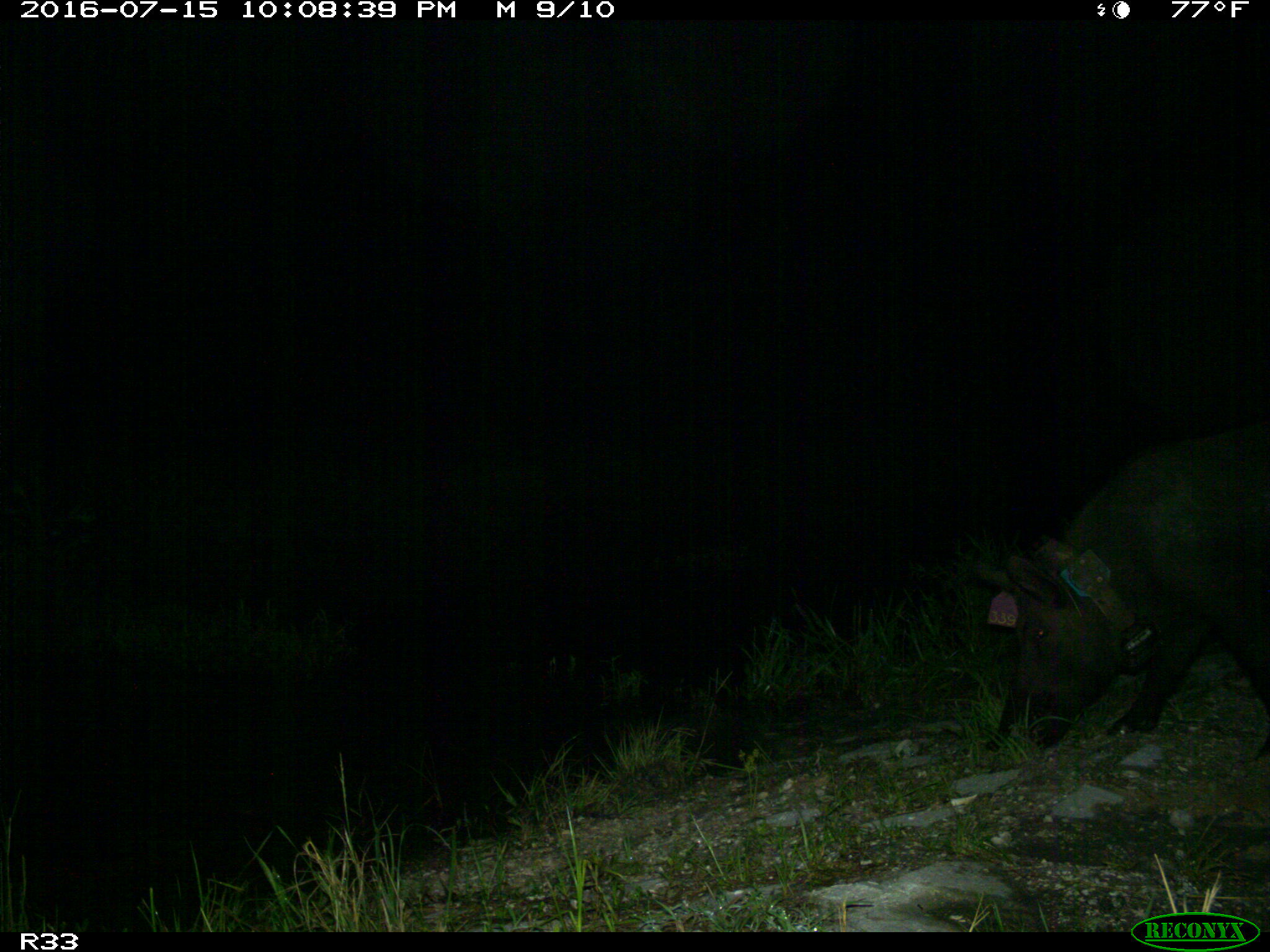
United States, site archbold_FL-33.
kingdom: Animalia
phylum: Chordata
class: Mammalia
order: Artiodactyla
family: Suidae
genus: Sus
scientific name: Sus scrofa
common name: wild boar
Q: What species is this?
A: Sus scrofa (wild boar).